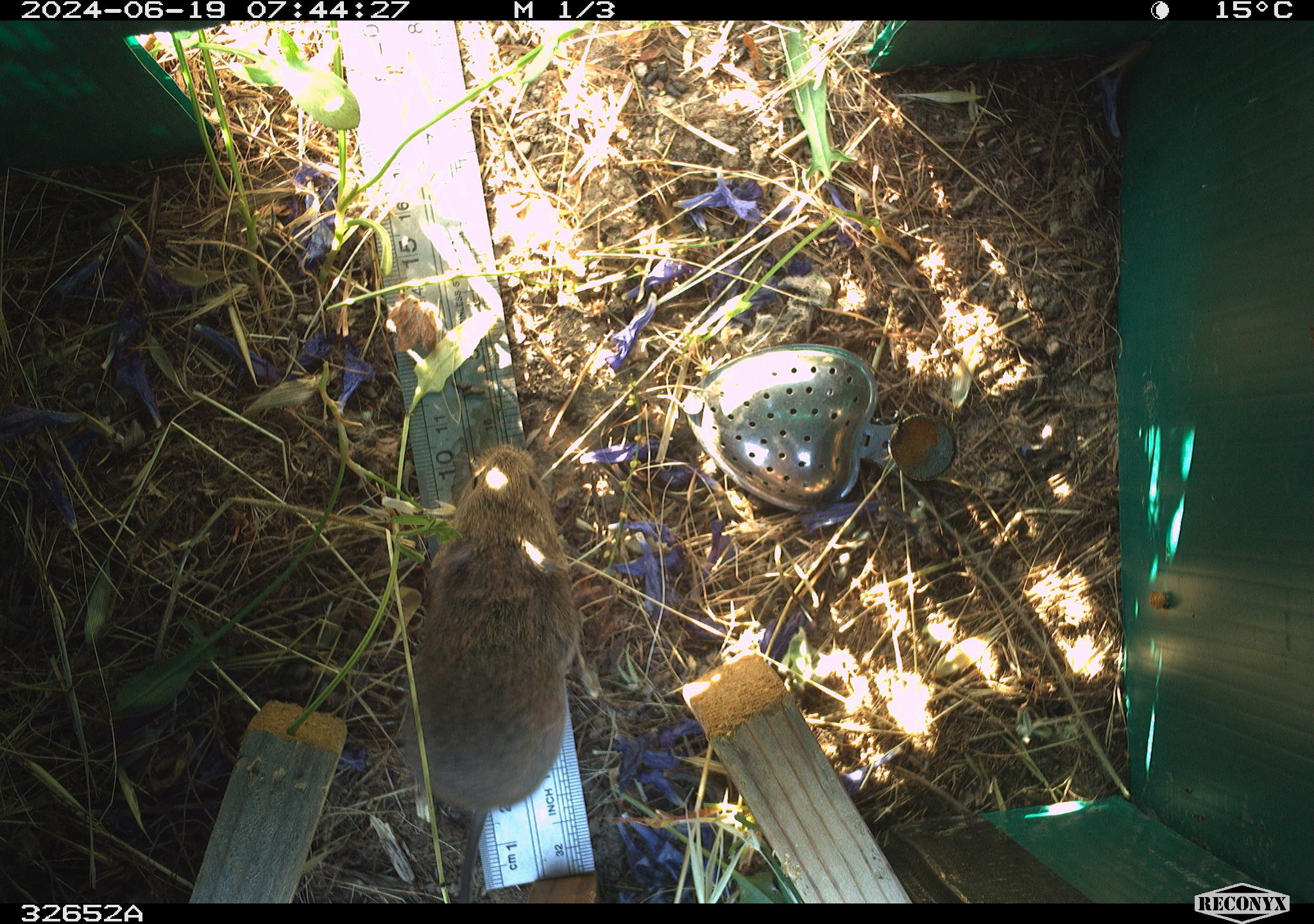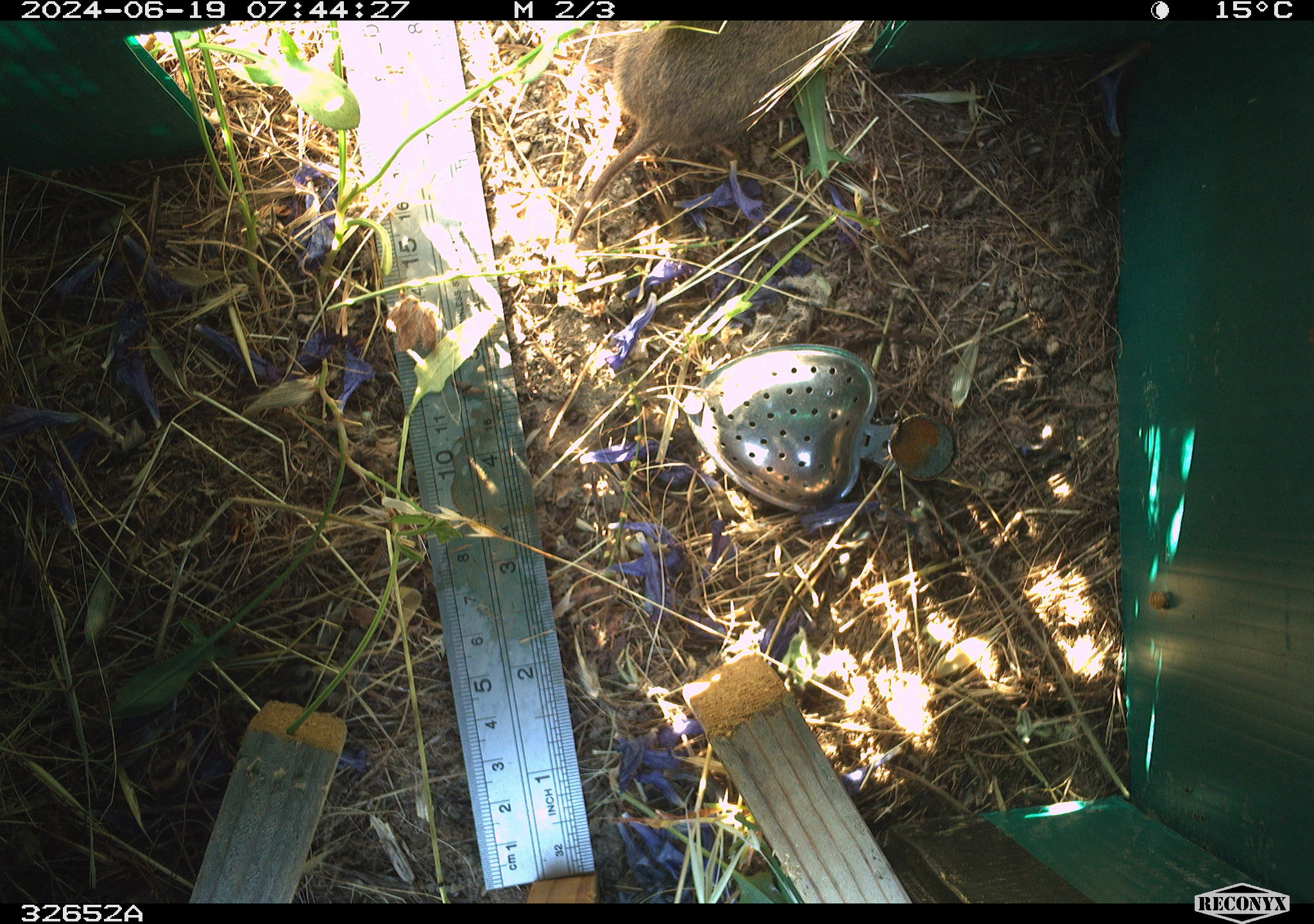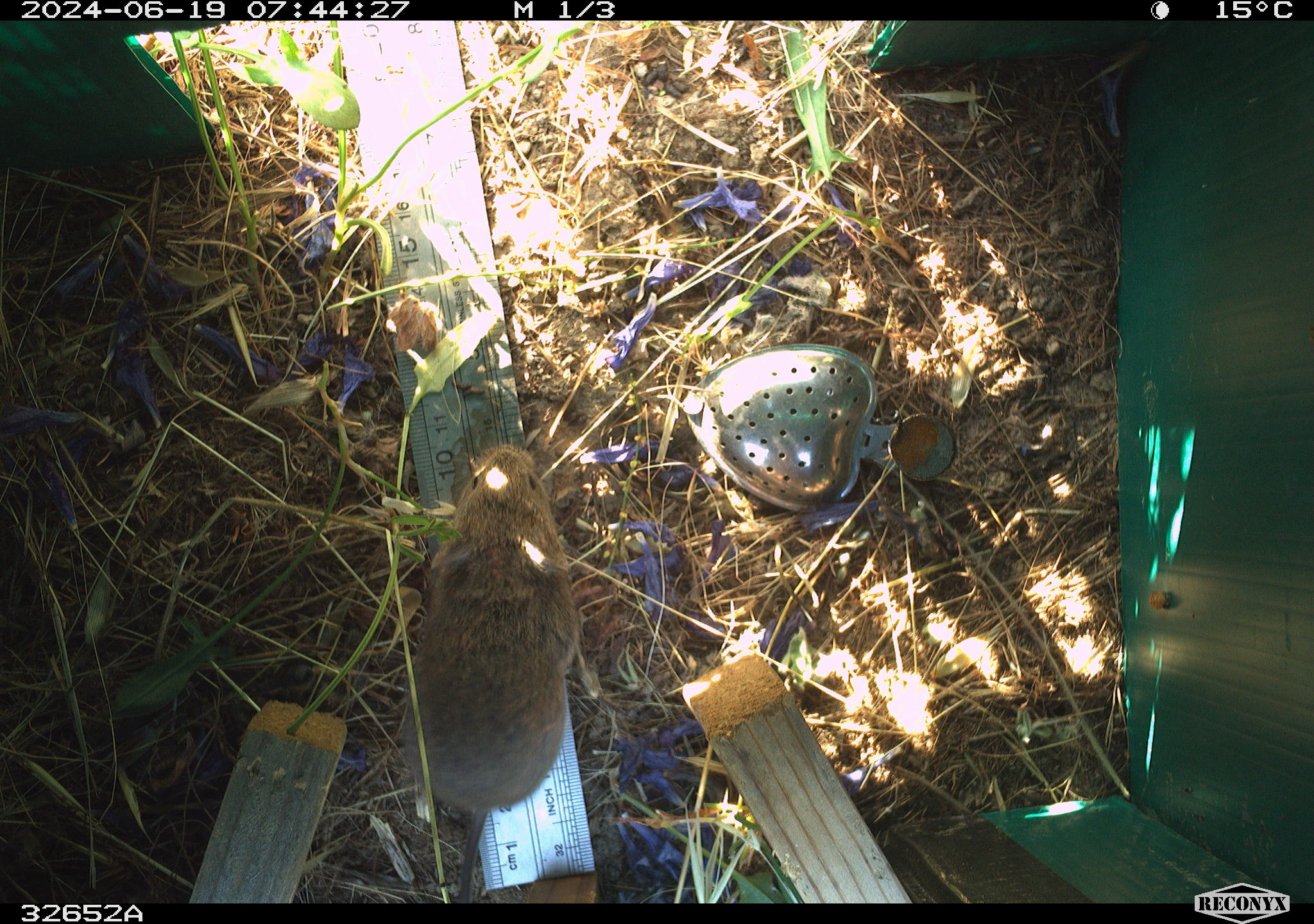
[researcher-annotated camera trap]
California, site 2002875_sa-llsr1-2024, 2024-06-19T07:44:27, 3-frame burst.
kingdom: Animalia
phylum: Chordata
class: Mammalia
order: Rodentia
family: Cricetidae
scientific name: Arvicolinae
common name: voles, lemmings, and muskrats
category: arvicolinae subfamily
Arvicolinae subfamily (voles, lemmings, and muskrats) (Arvicolinae).